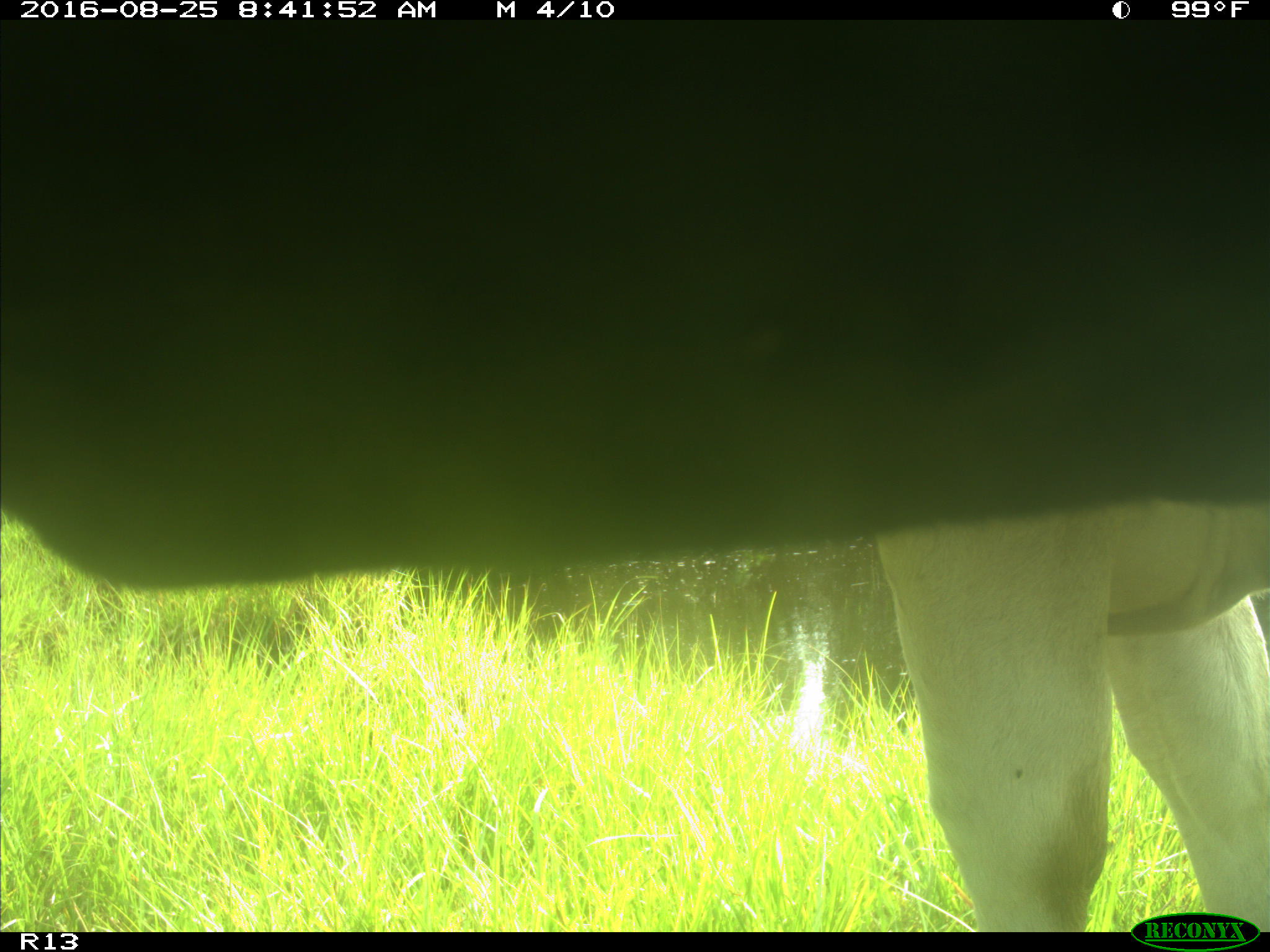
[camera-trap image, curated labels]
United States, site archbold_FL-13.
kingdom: Animalia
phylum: Chordata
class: Mammalia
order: Artiodactyla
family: Bovidae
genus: Bos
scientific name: Bos taurus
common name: domestic cow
Bos taurus (domestic cow).